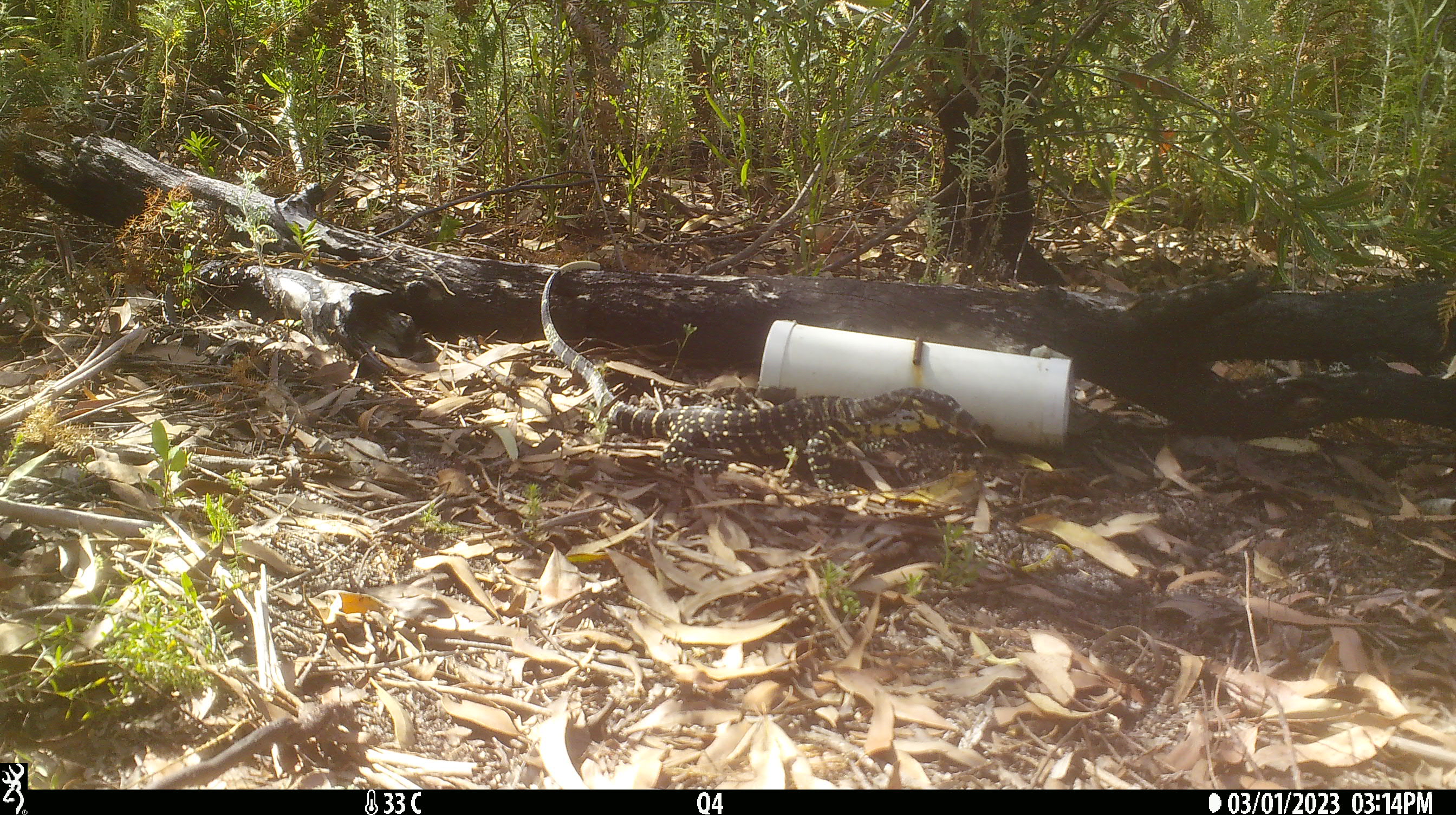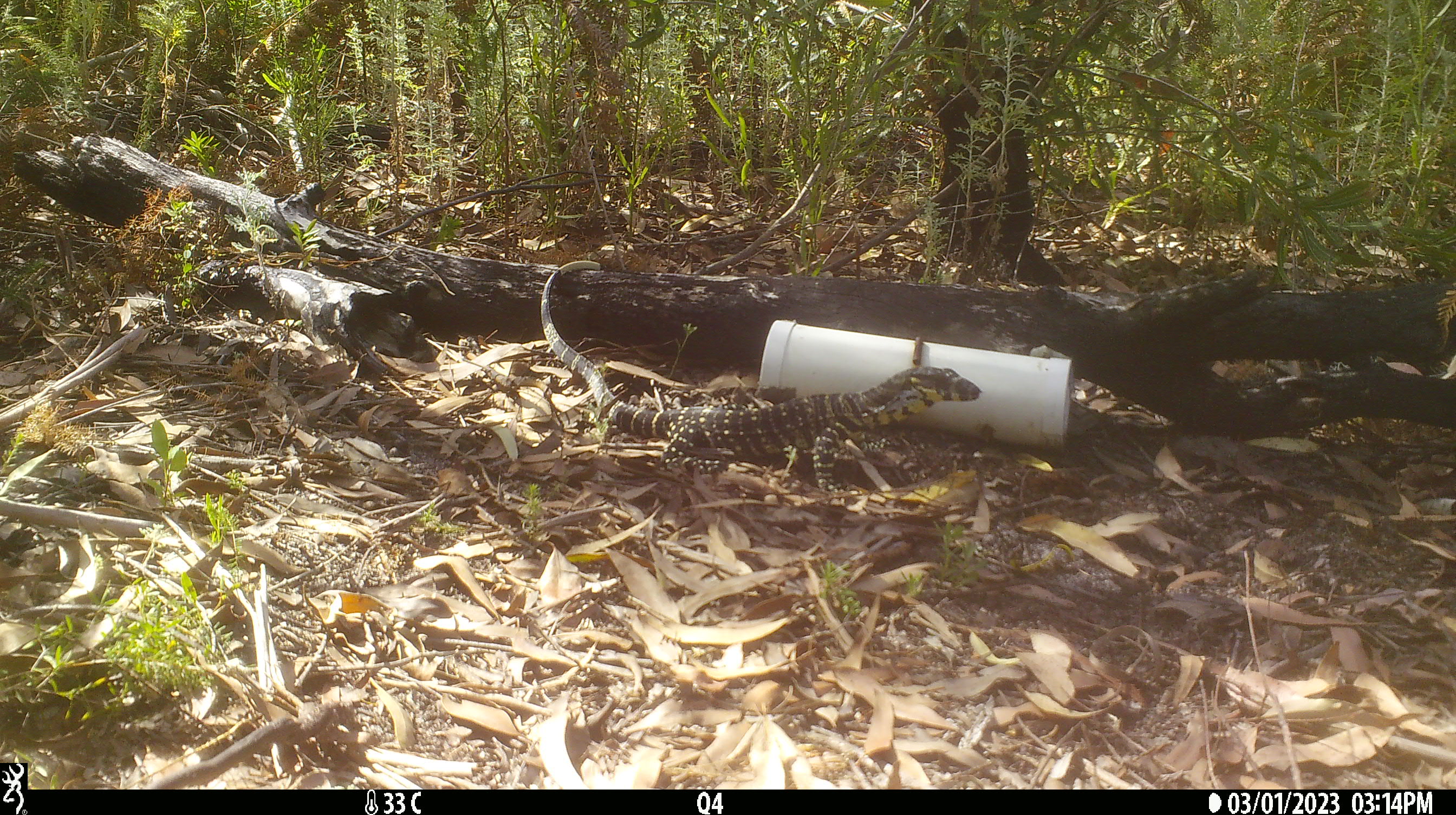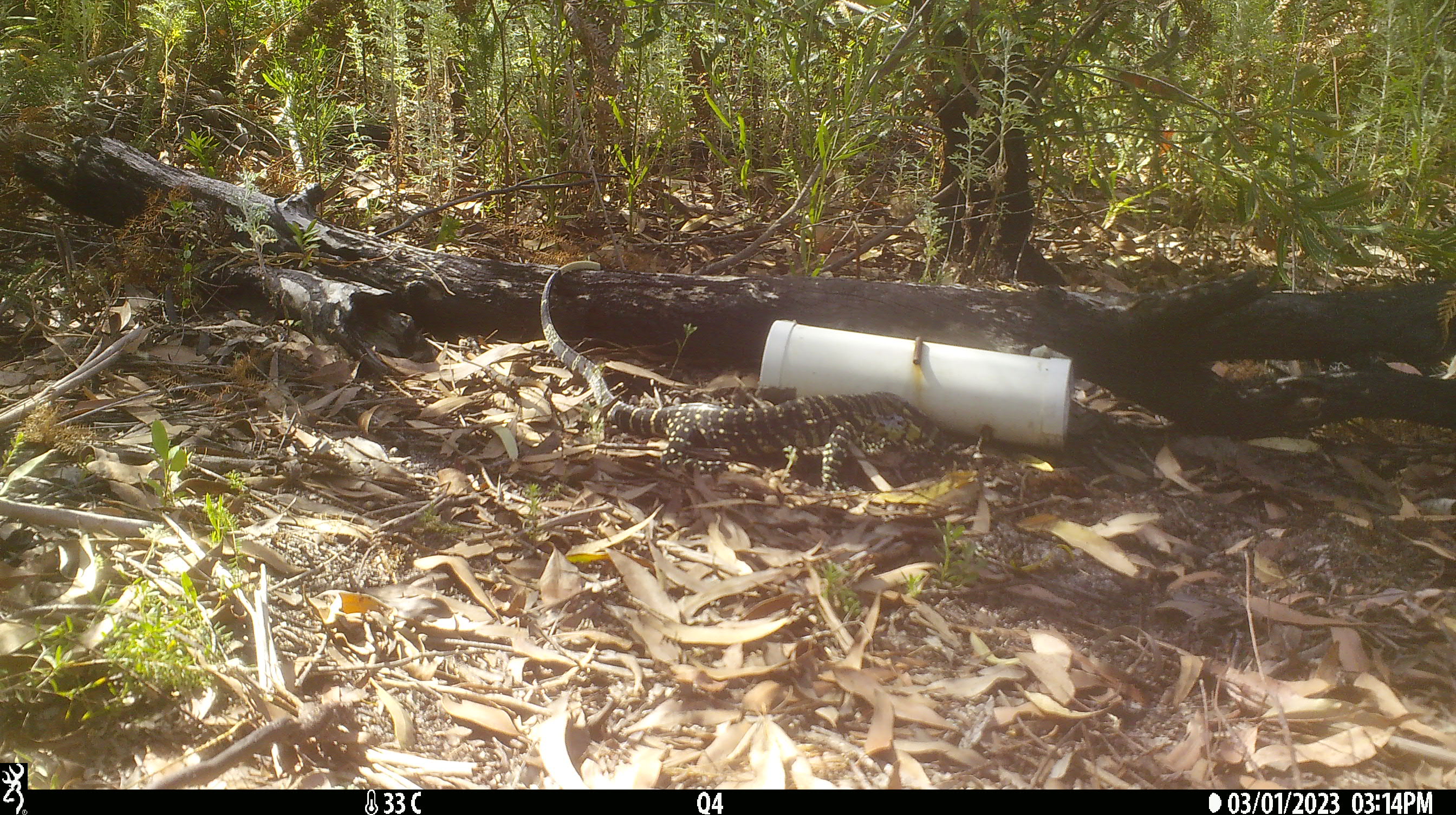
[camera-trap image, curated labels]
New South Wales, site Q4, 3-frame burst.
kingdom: Animalia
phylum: Chordata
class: Reptilia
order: Squamata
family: Varanidae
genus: Varanus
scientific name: Varanus varius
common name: lace monitor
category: goanna